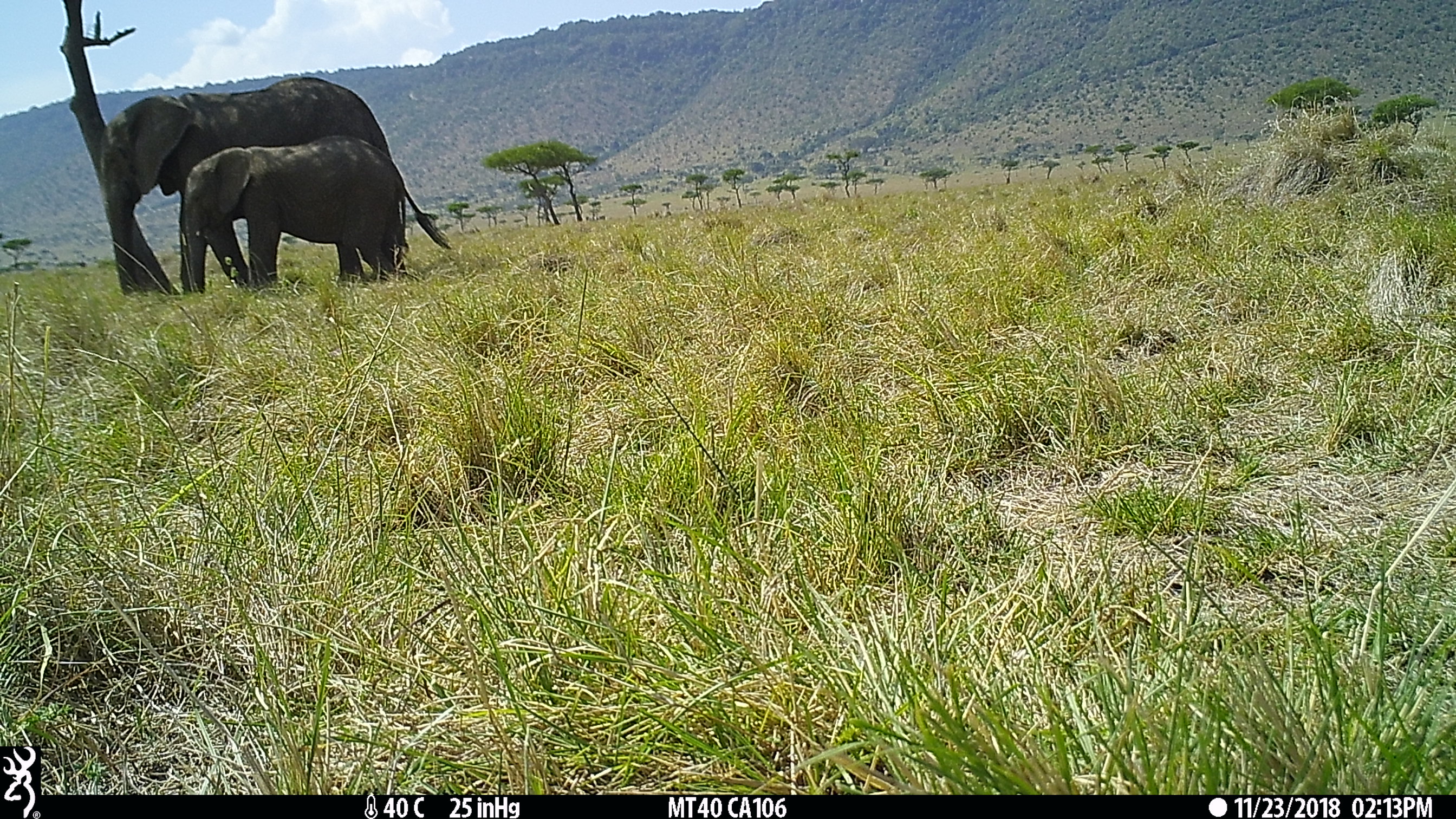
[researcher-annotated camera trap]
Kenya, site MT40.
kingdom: Animalia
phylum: Chordata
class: Mammalia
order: Proboscidea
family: Elephantidae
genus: Loxodonta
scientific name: Loxodonta africana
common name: elephant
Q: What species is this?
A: Elephant (Loxodonta africana).